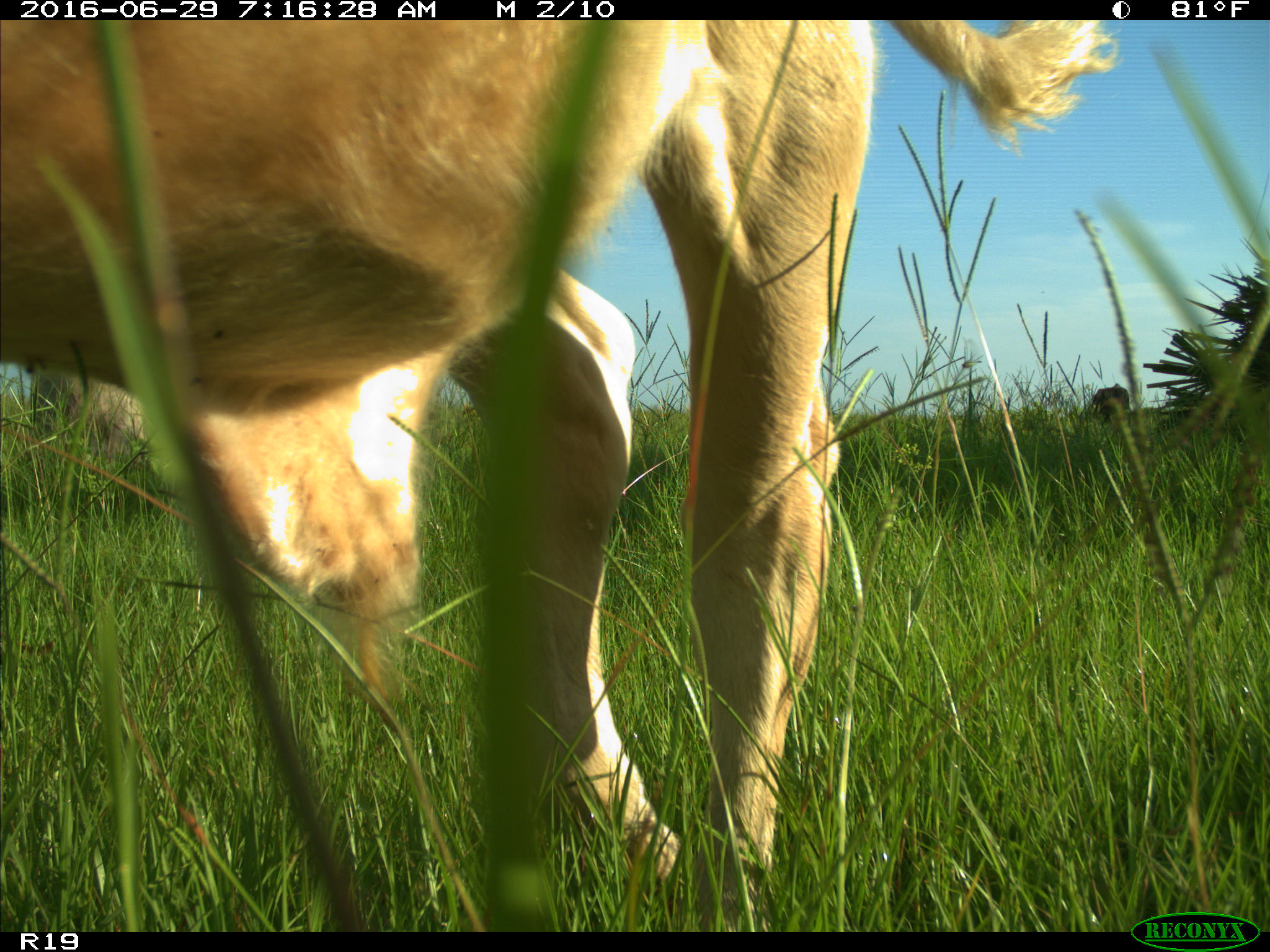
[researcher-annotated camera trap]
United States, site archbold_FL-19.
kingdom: Animalia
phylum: Chordata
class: Mammalia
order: Artiodactyla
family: Bovidae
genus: Bos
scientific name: Bos taurus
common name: domestic cow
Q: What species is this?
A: Bos taurus (domestic cow).